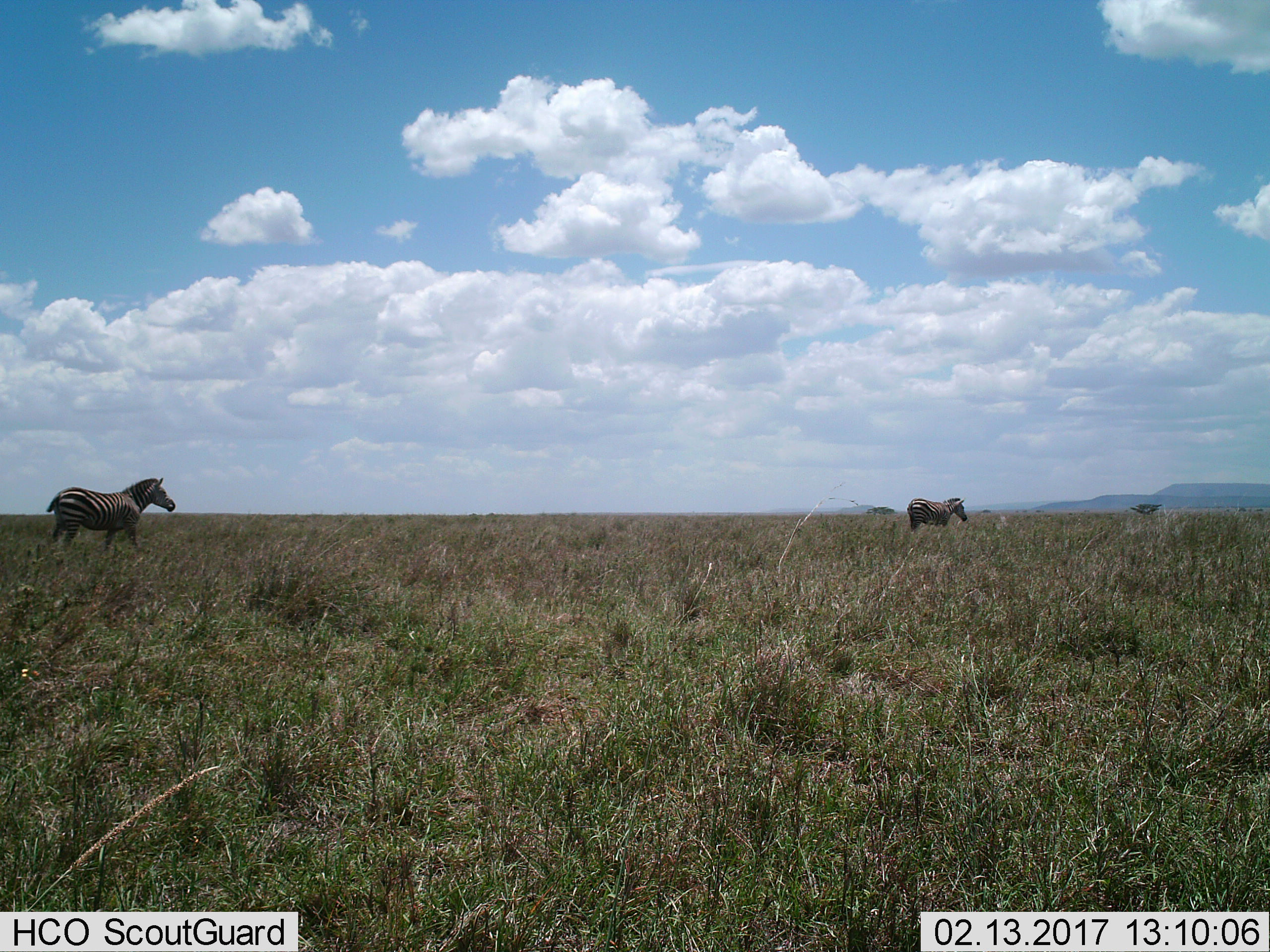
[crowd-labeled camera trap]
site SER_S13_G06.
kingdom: Animalia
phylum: Chordata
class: Mammalia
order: Perissodactyla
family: Equidae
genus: Equus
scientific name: Equus quagga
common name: plains zebra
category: zebraplains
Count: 2.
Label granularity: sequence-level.